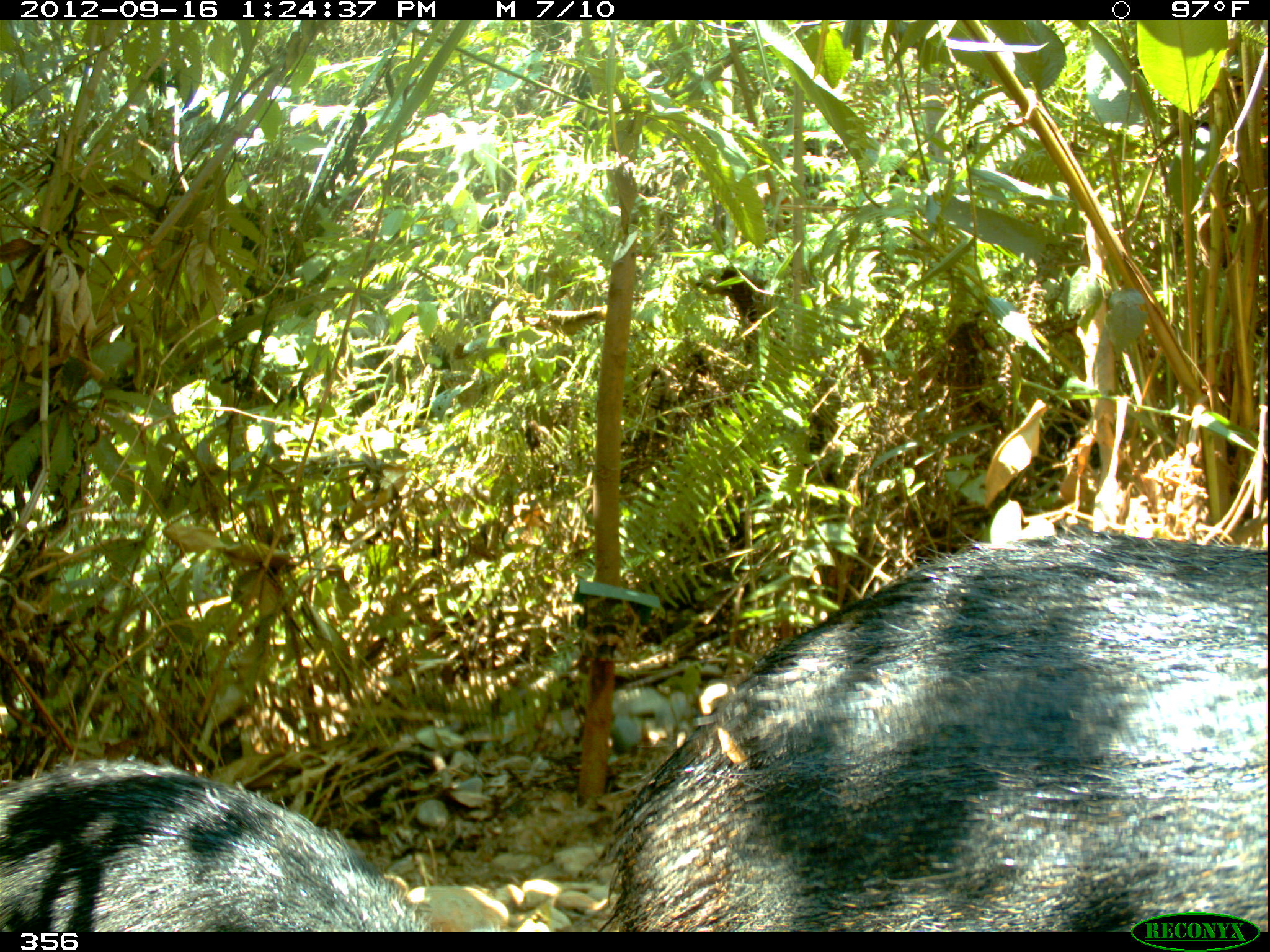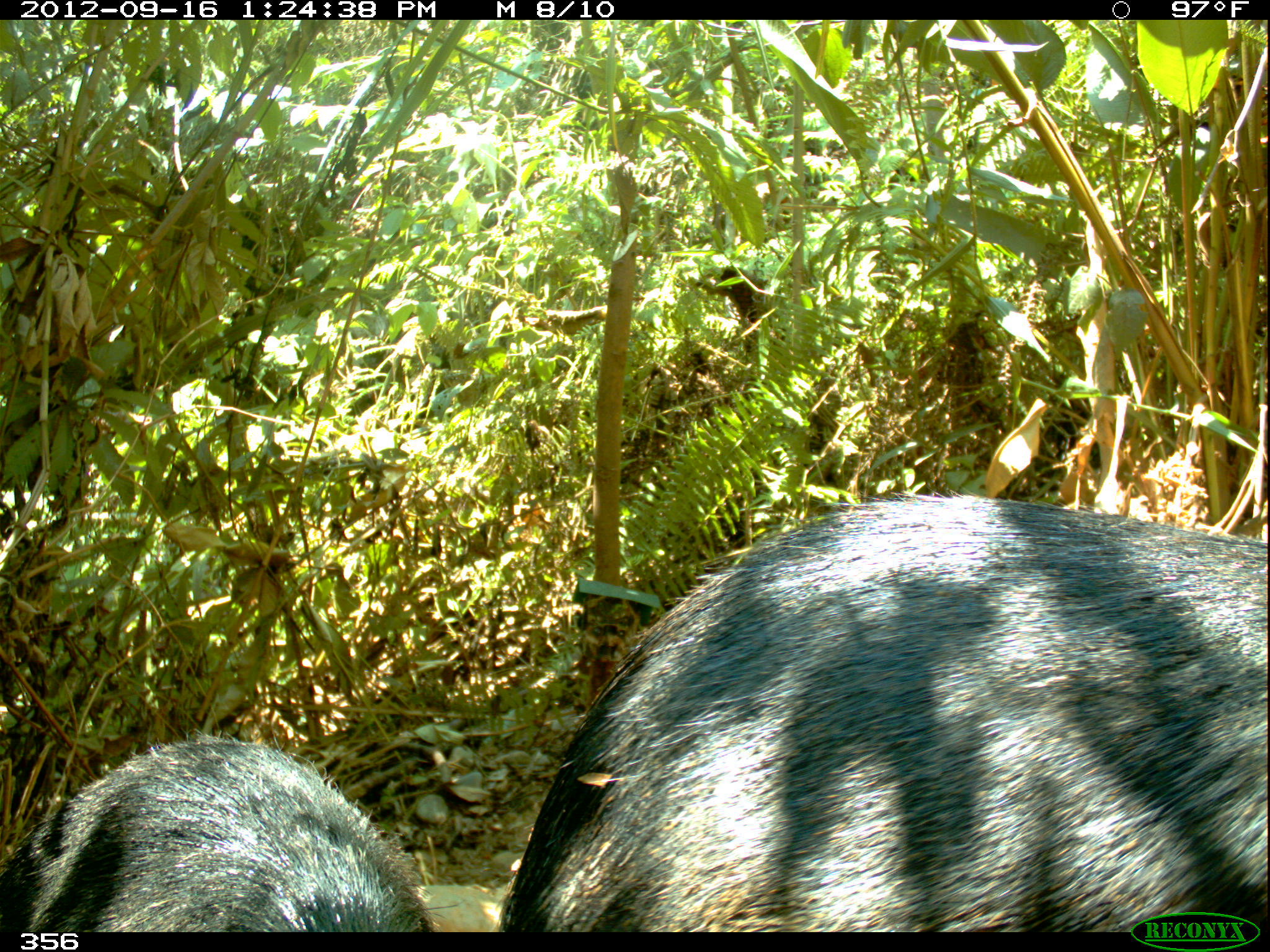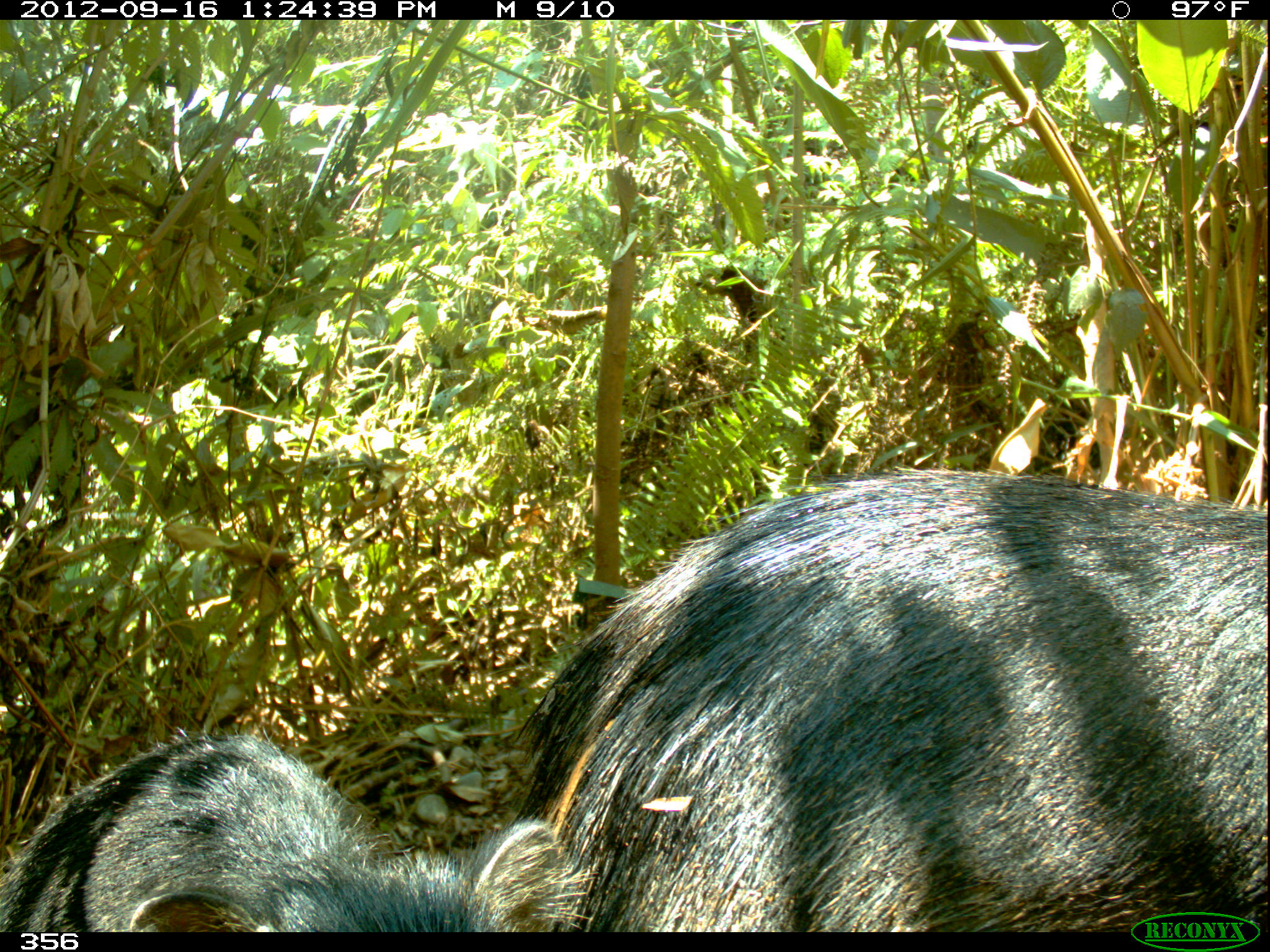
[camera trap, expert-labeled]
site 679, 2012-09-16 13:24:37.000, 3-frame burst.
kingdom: Animalia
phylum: Chordata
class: Mammalia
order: Artiodactyla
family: Tayassuidae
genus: Tayassu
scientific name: Tayassu pecari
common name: white-lipped peccary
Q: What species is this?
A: Tayassu pecari (white-lipped peccary).